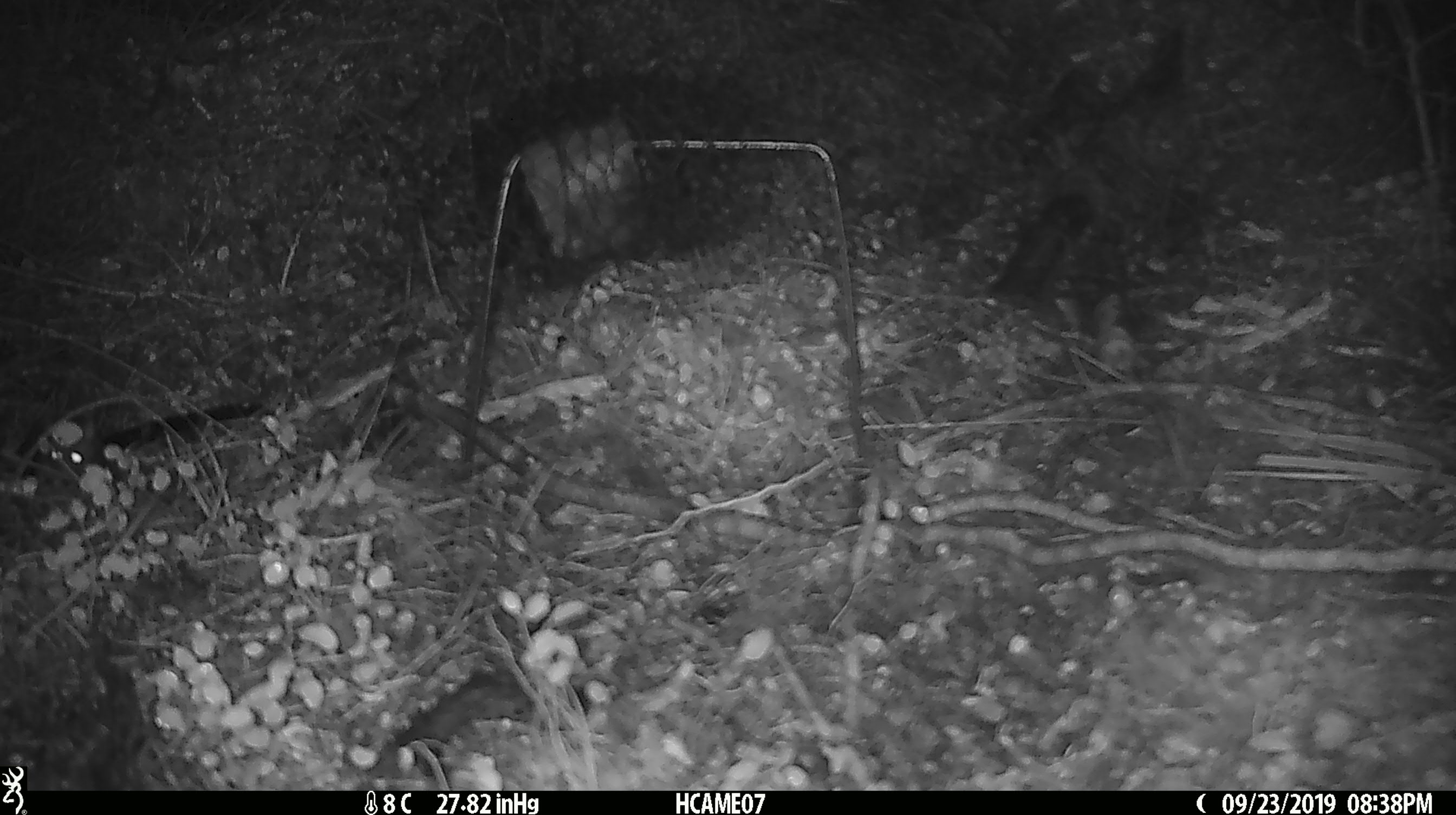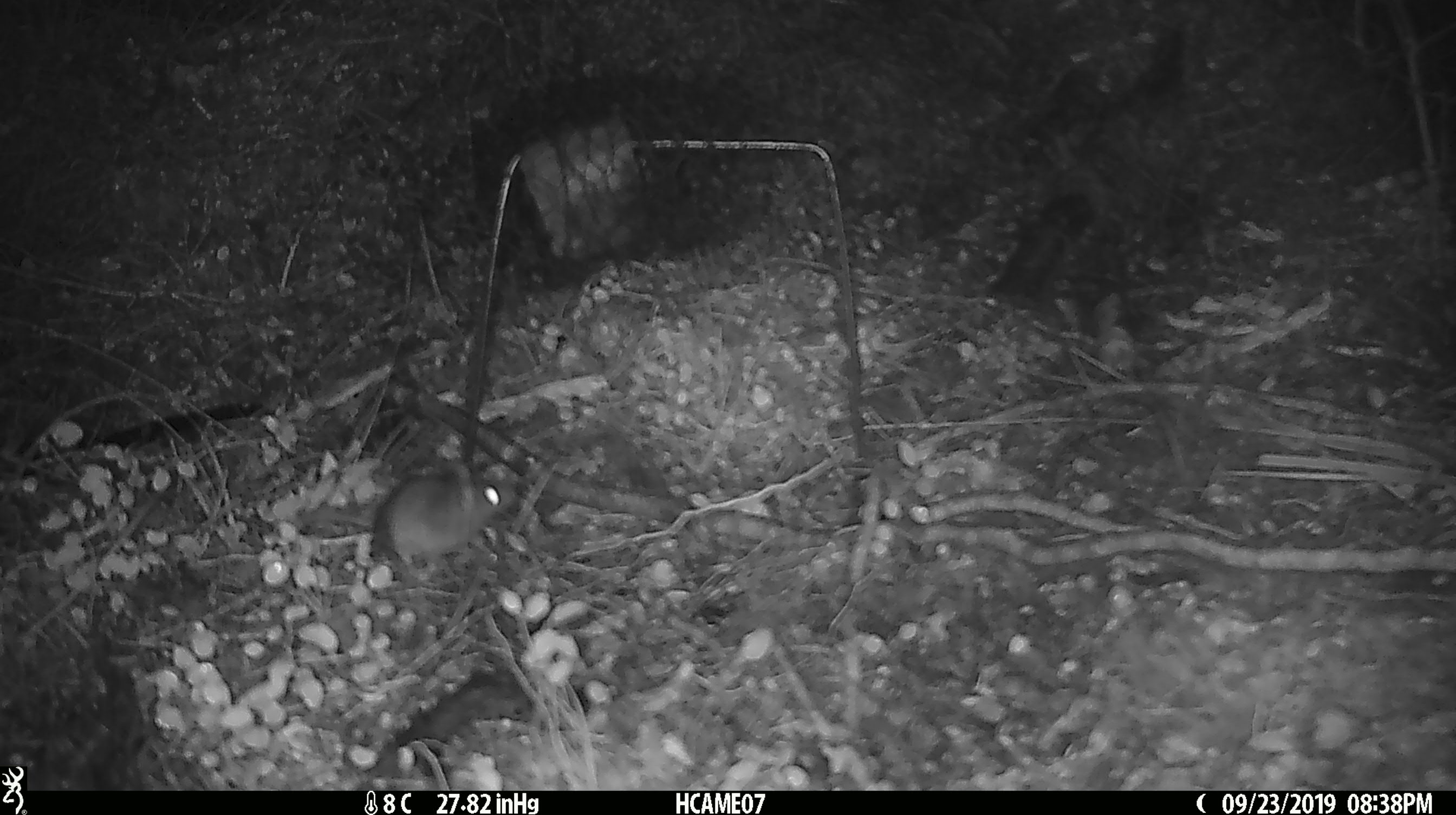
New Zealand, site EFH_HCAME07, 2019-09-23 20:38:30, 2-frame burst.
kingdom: Animalia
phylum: Chordata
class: Mammalia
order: Rodentia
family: Muridae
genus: Mus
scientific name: Mus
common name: mouse